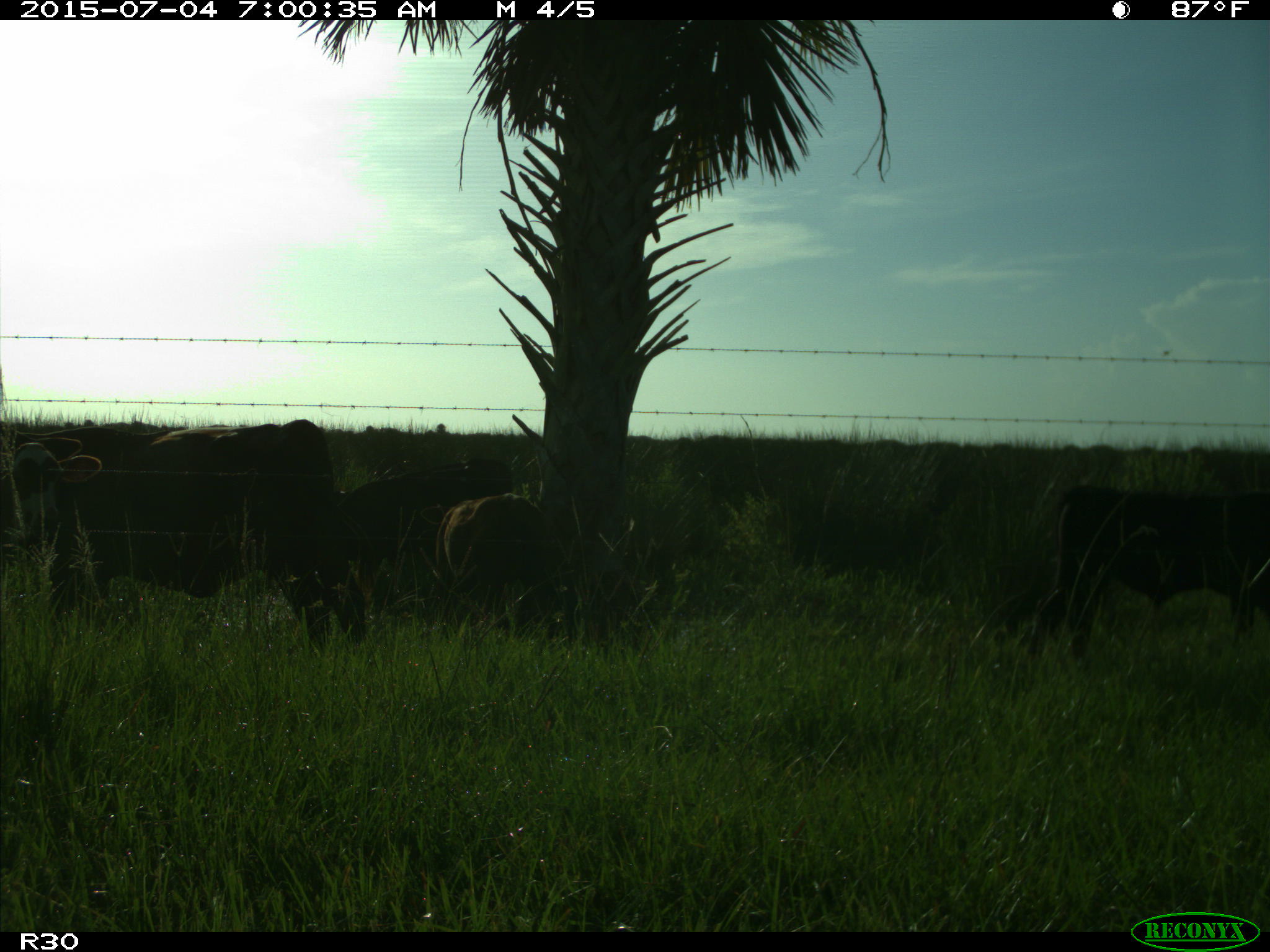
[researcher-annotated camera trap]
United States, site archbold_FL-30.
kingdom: Animalia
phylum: Chordata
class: Mammalia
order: Artiodactyla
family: Bovidae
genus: Bos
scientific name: Bos taurus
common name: domestic cow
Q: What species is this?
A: Bos taurus (domestic cow).